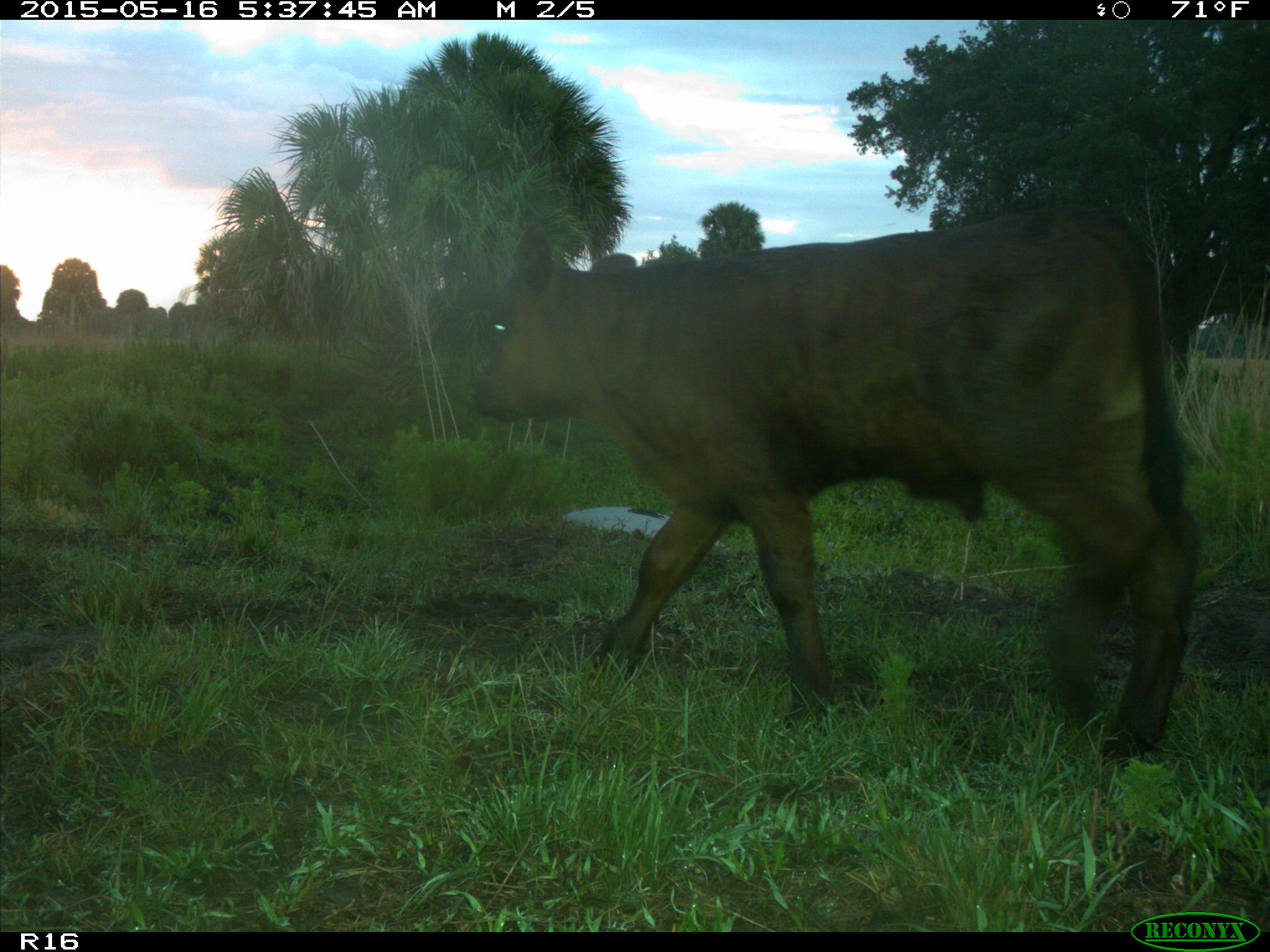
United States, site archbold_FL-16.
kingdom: Animalia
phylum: Chordata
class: Mammalia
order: Artiodactyla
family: Bovidae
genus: Bos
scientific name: Bos taurus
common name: domestic cow